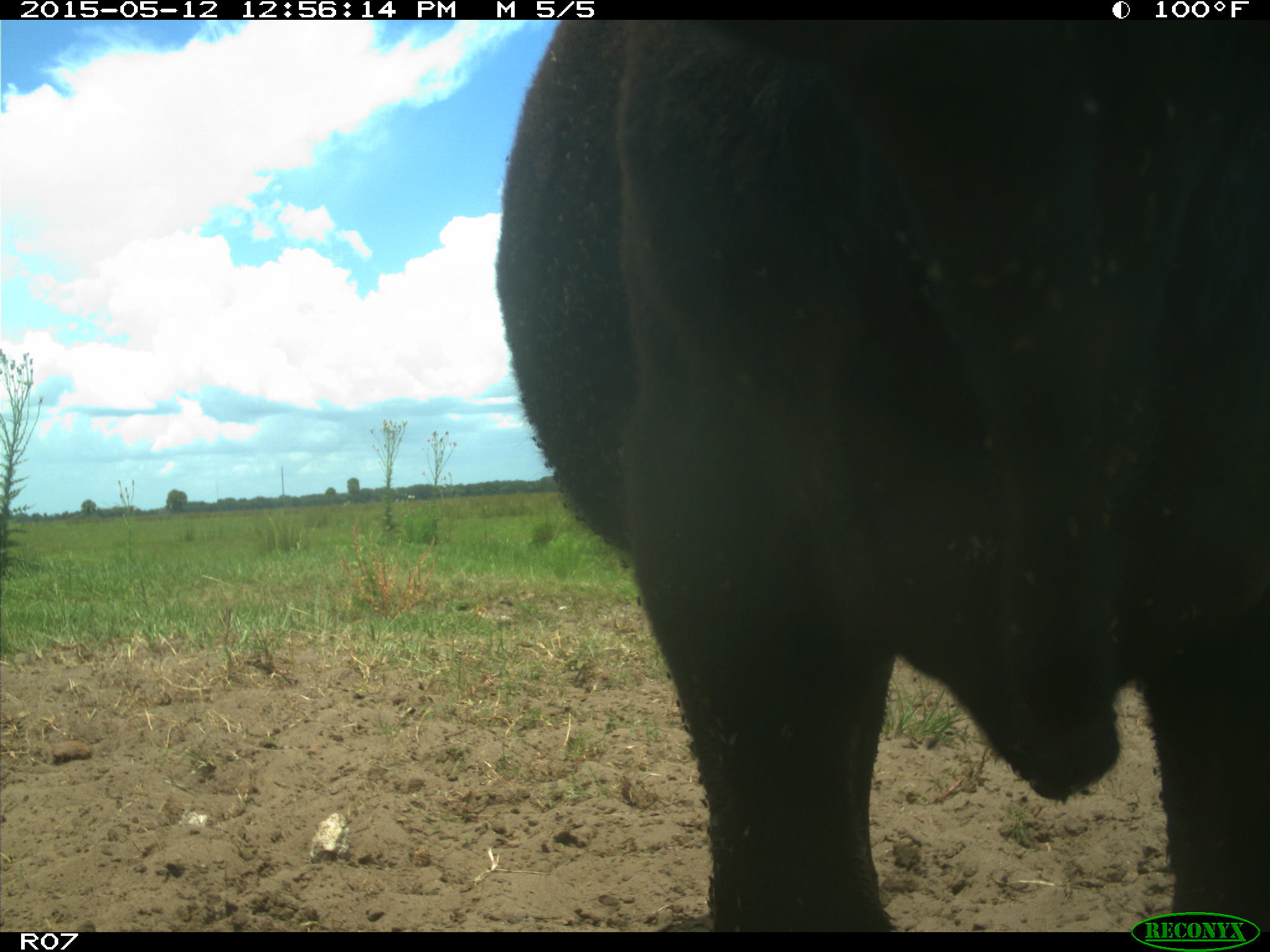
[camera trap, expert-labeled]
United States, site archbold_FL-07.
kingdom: Animalia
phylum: Chordata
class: Mammalia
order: Artiodactyla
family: Bovidae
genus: Bos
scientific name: Bos taurus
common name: domestic cow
Bos taurus (domestic cow).